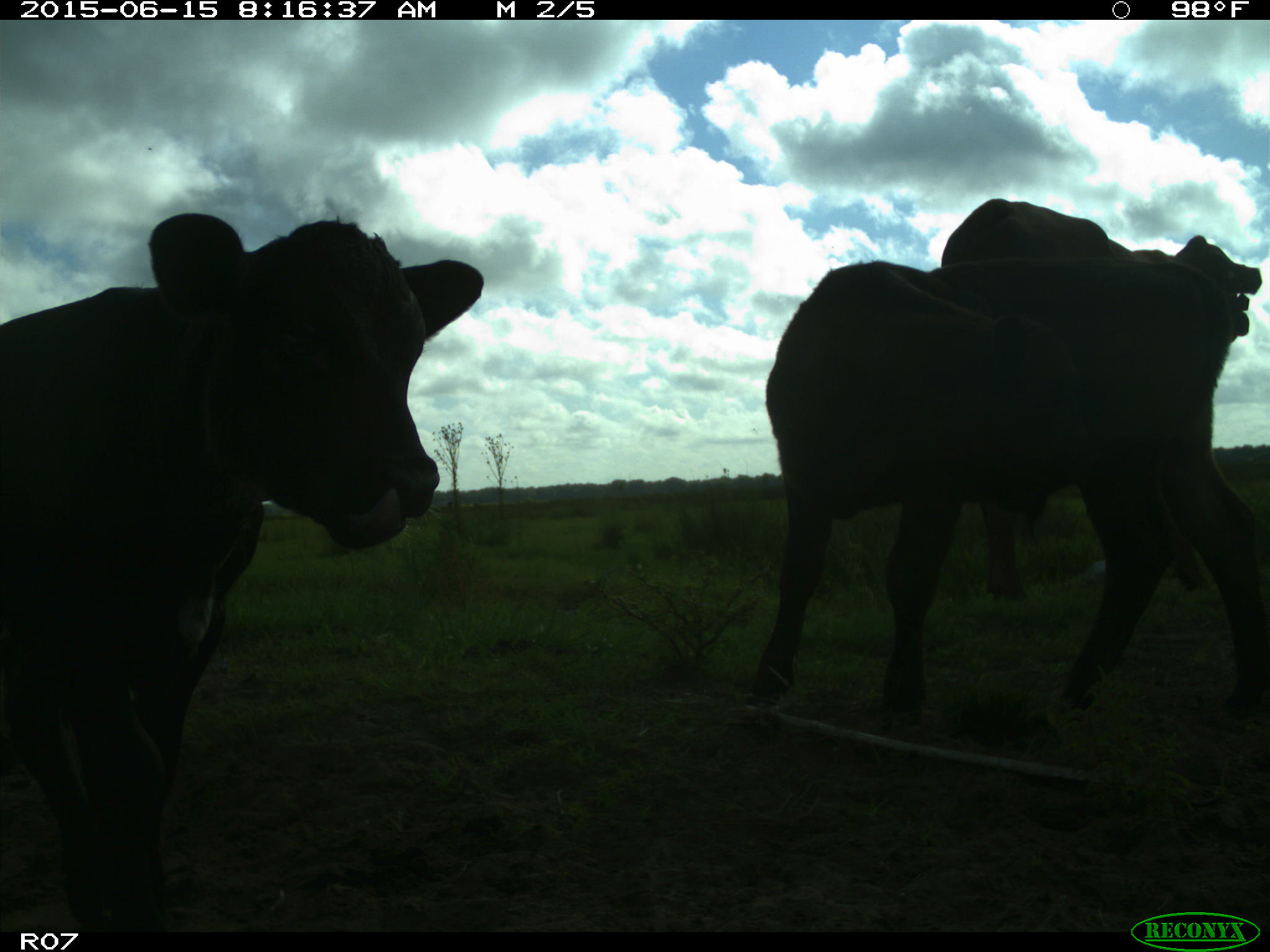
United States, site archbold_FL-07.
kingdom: Animalia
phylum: Chordata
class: Mammalia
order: Artiodactyla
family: Bovidae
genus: Bos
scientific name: Bos taurus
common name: domestic cow